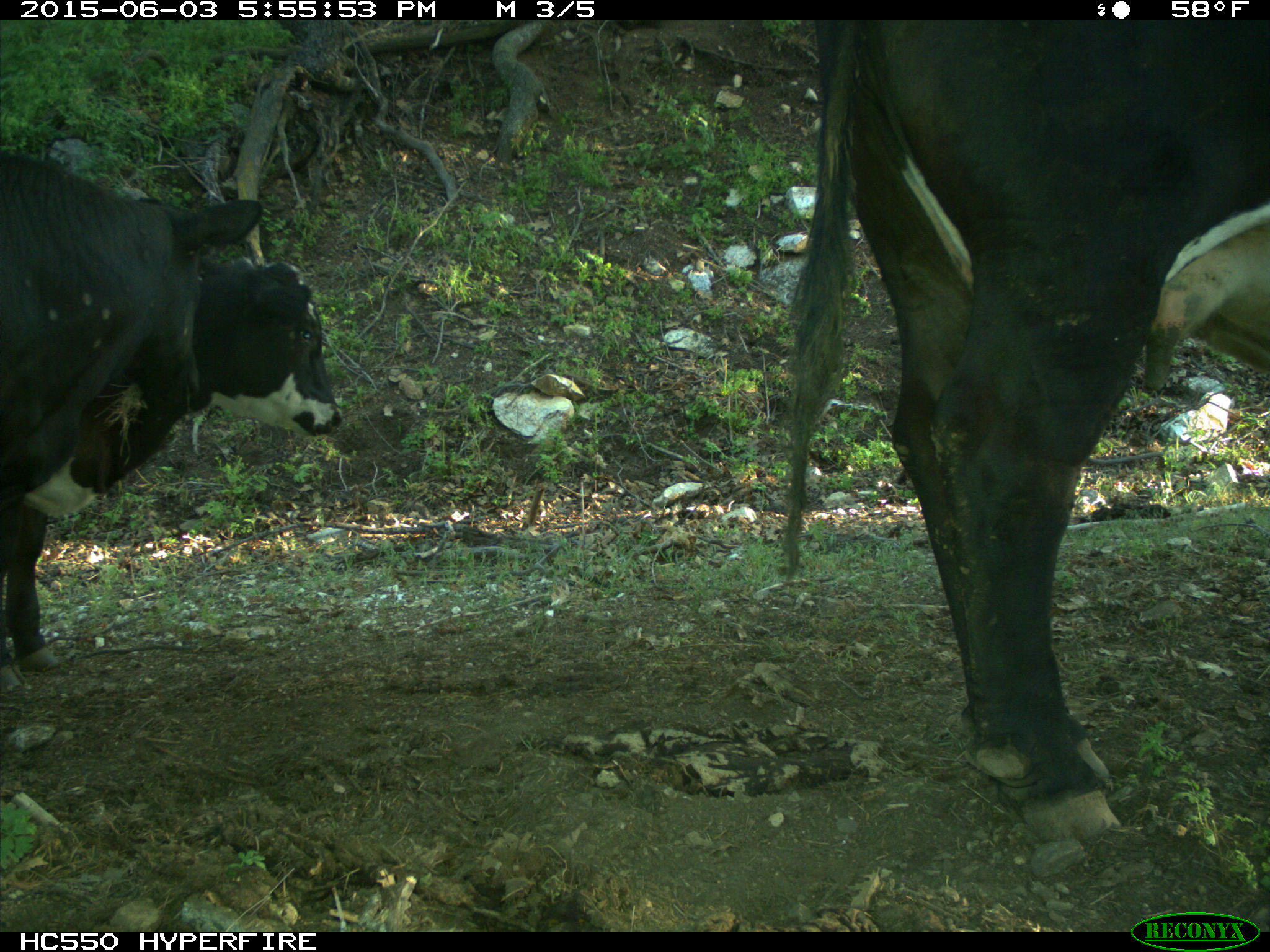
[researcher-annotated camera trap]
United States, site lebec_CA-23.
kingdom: Animalia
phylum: Chordata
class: Mammalia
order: Artiodactyla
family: Bovidae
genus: Bos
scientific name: Bos taurus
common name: domestic cow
Bos taurus (domestic cow).